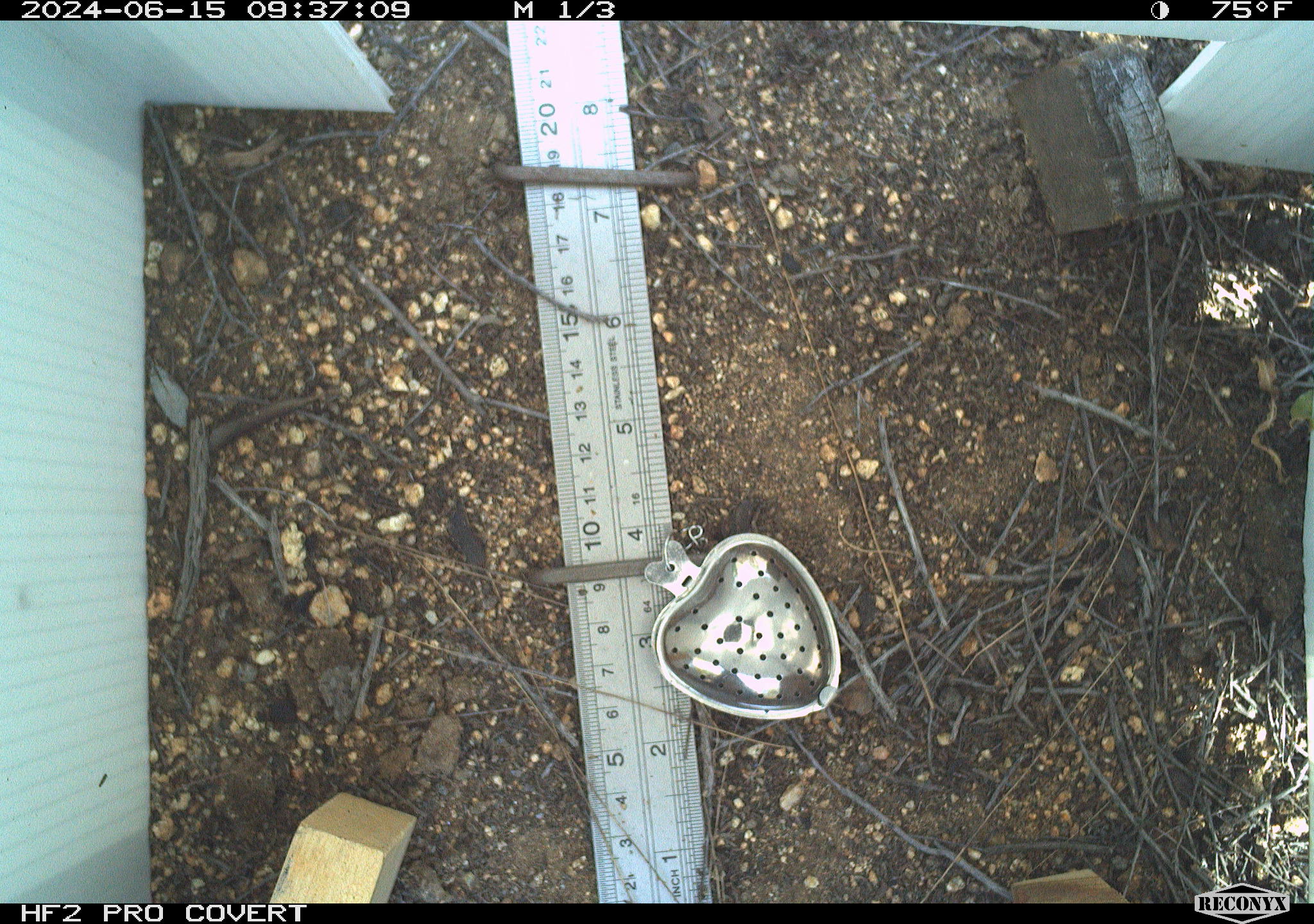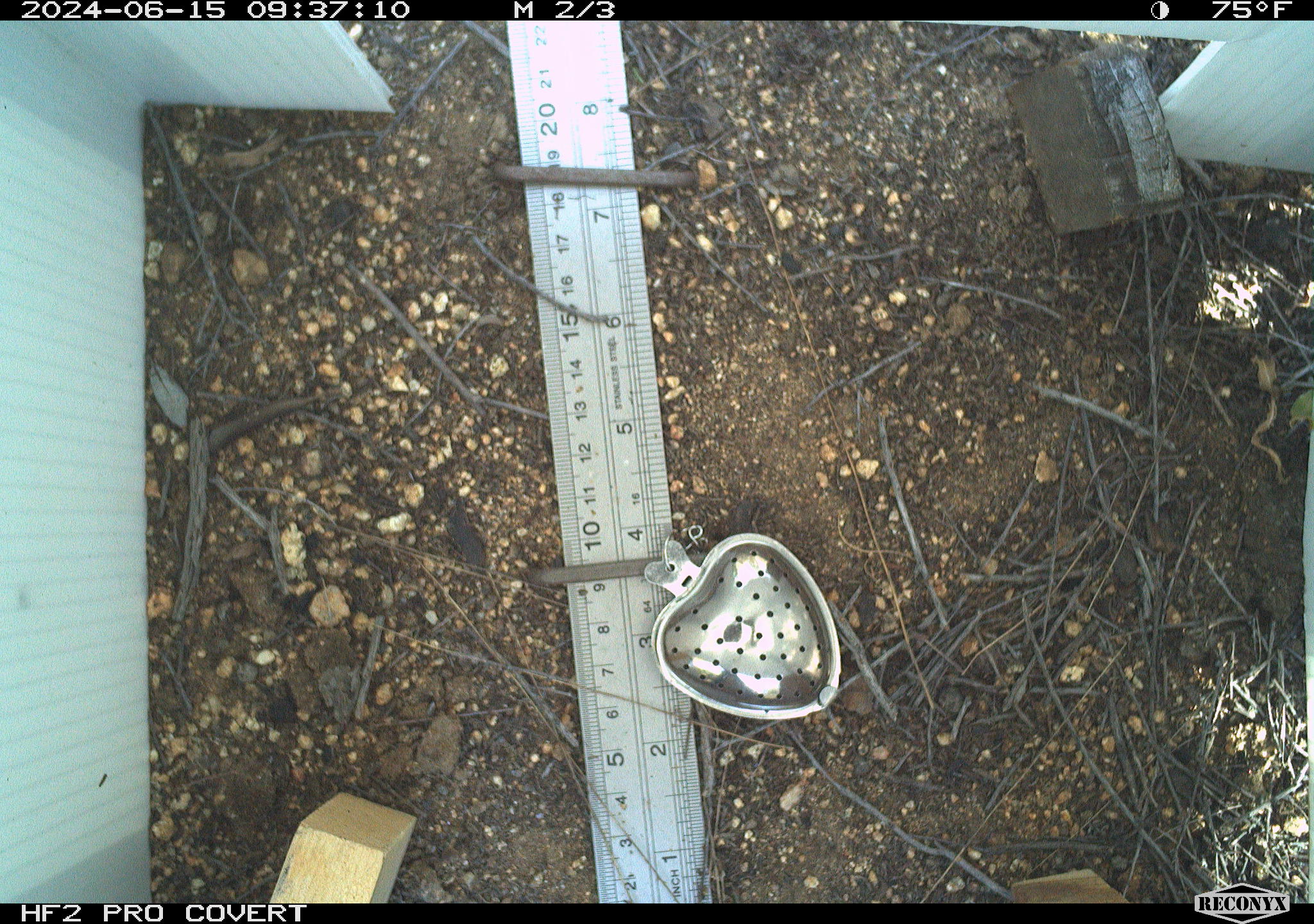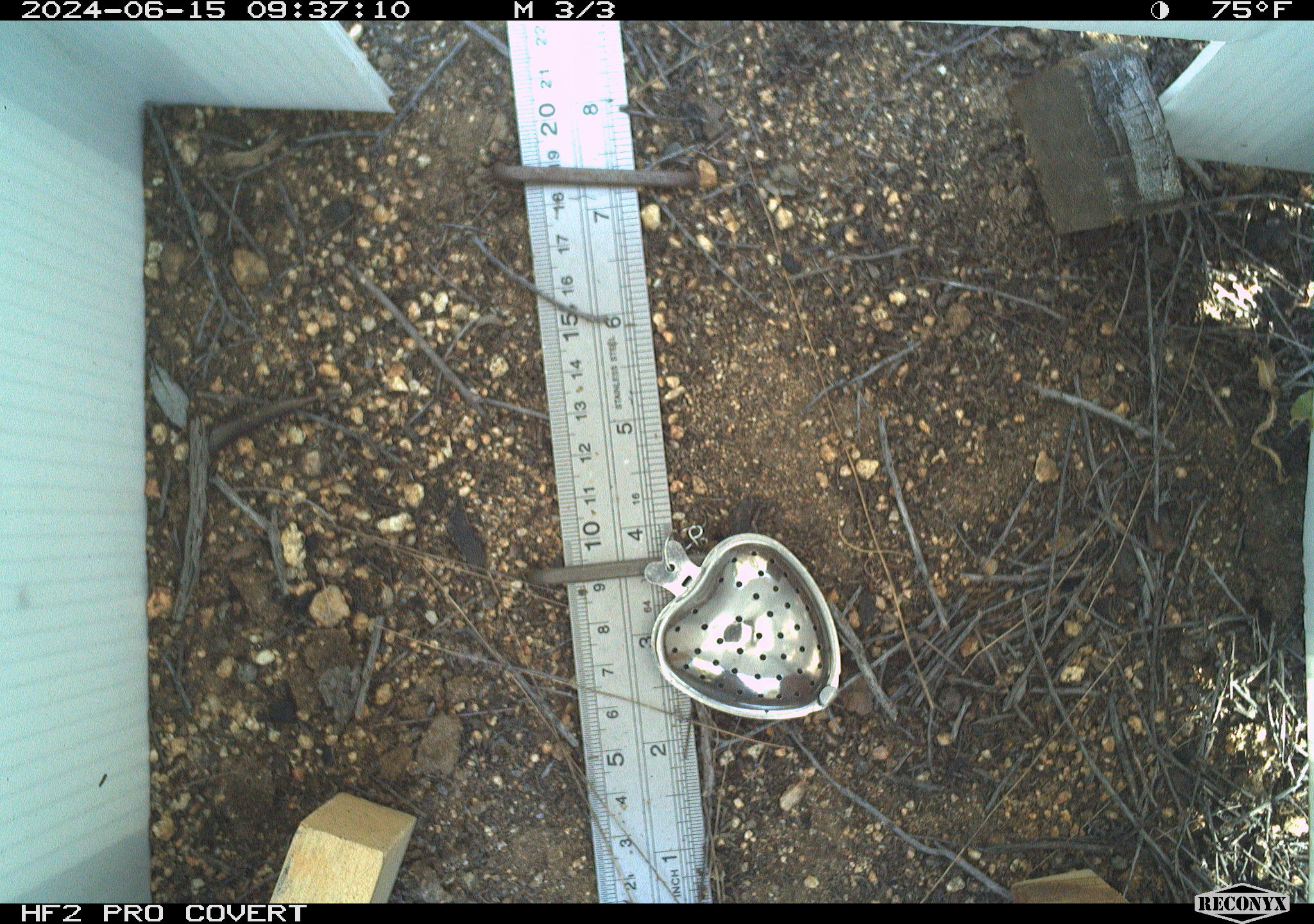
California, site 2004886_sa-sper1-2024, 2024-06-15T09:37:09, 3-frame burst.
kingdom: Animalia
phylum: Arthropoda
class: Malacostraca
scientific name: Malacostraca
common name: amphipods, crabs, isopods, krill, lobsters and shrimps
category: malacostracan